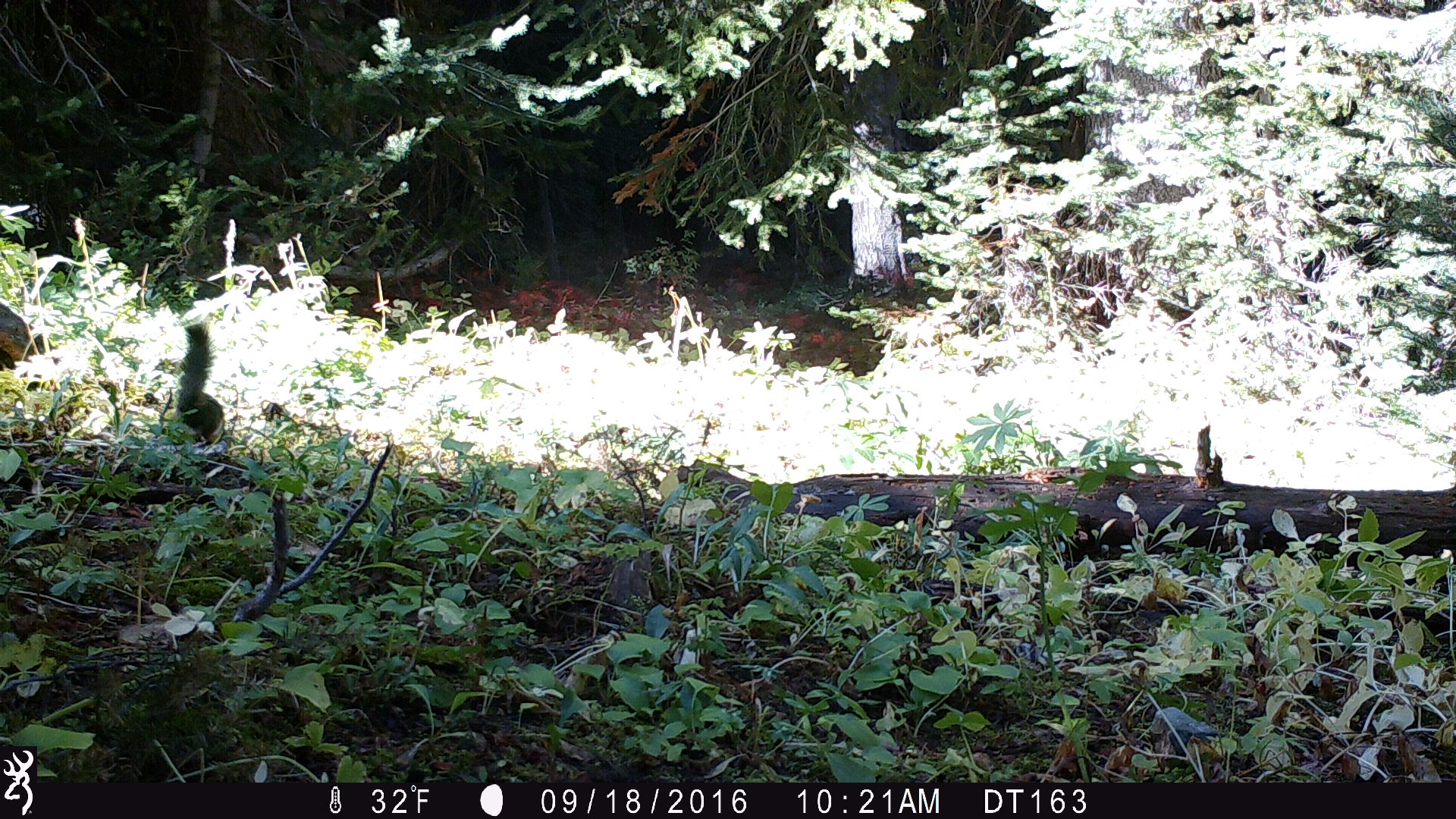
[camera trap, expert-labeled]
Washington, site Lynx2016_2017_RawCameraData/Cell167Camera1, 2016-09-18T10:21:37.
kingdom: Animalia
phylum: Chordata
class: Mammalia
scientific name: Mammalia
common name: small mammal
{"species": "small mammal (Mammalia)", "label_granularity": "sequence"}